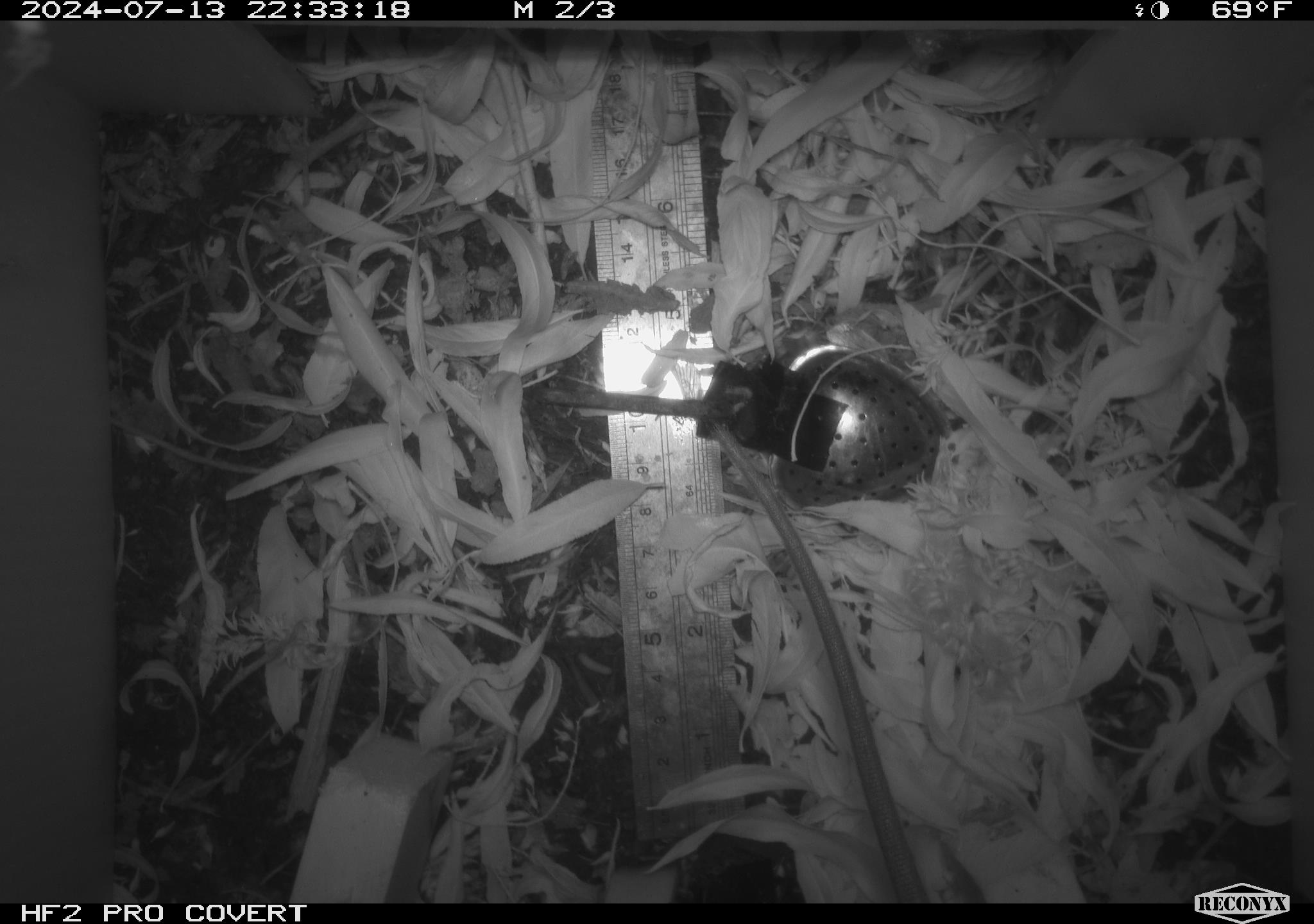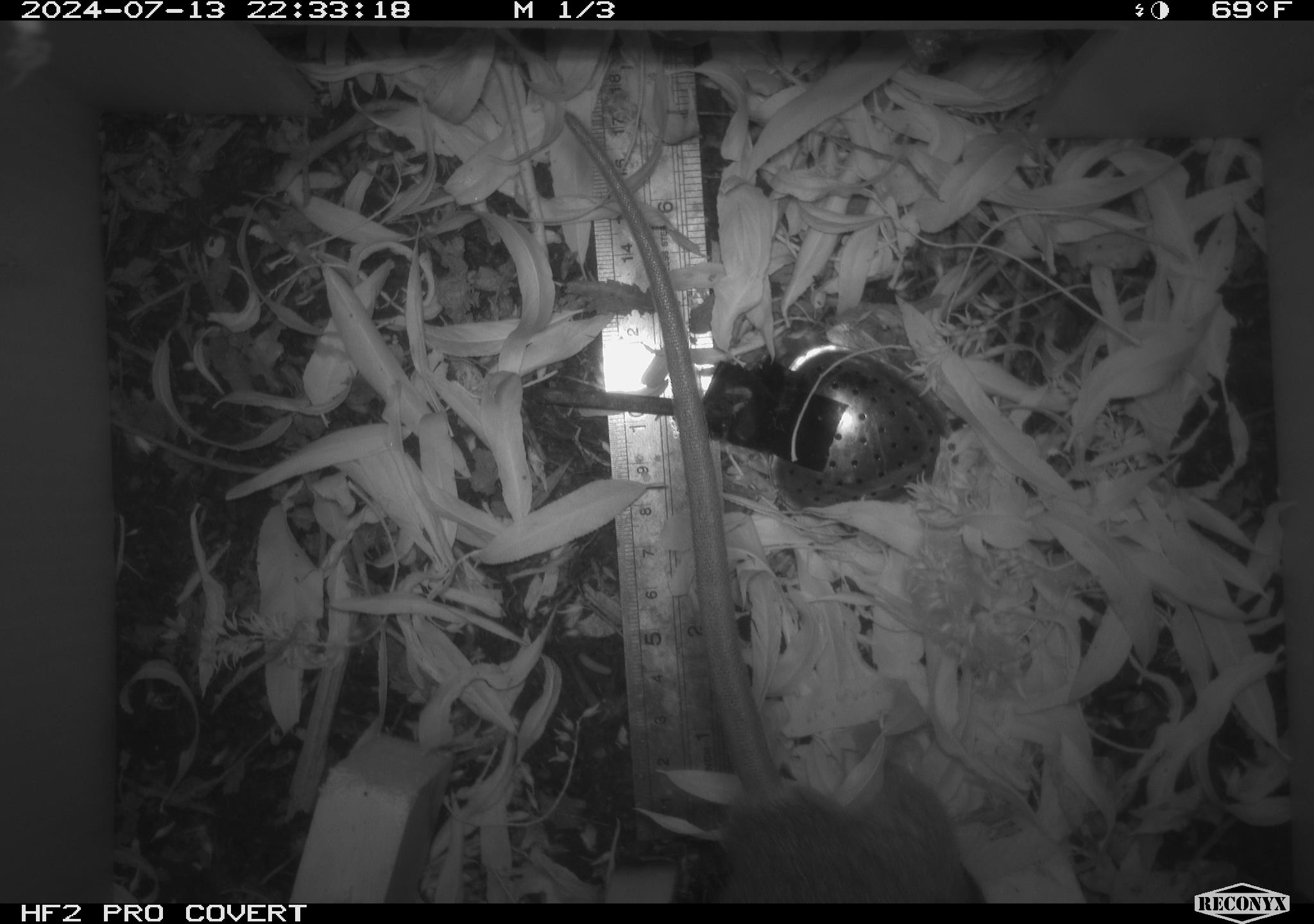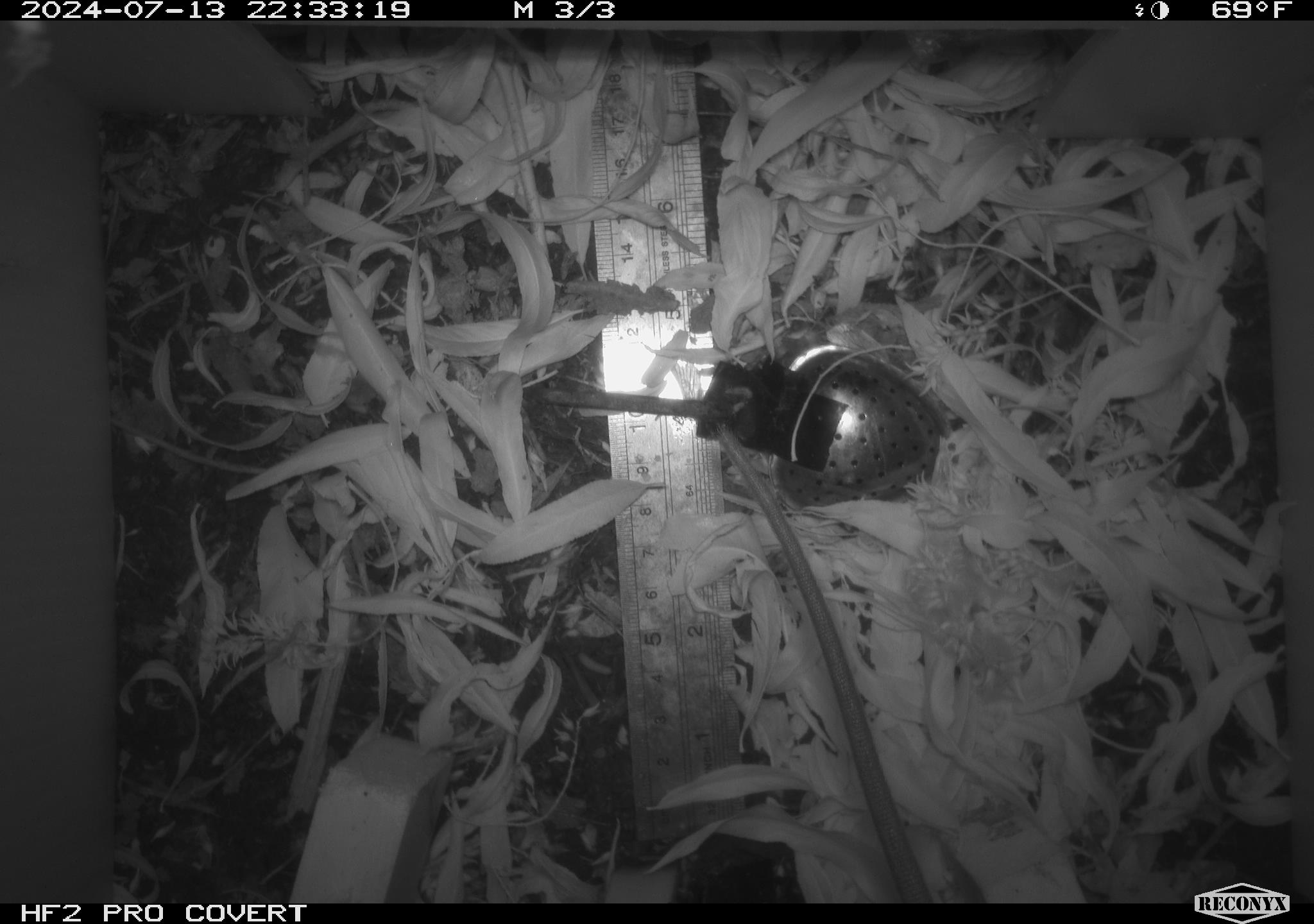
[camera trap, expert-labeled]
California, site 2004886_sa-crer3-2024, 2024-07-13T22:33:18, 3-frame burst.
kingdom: Animalia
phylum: Chordata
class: Mammalia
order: Rodentia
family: Muridae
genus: Rattus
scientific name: Rattus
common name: rat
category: rattus species